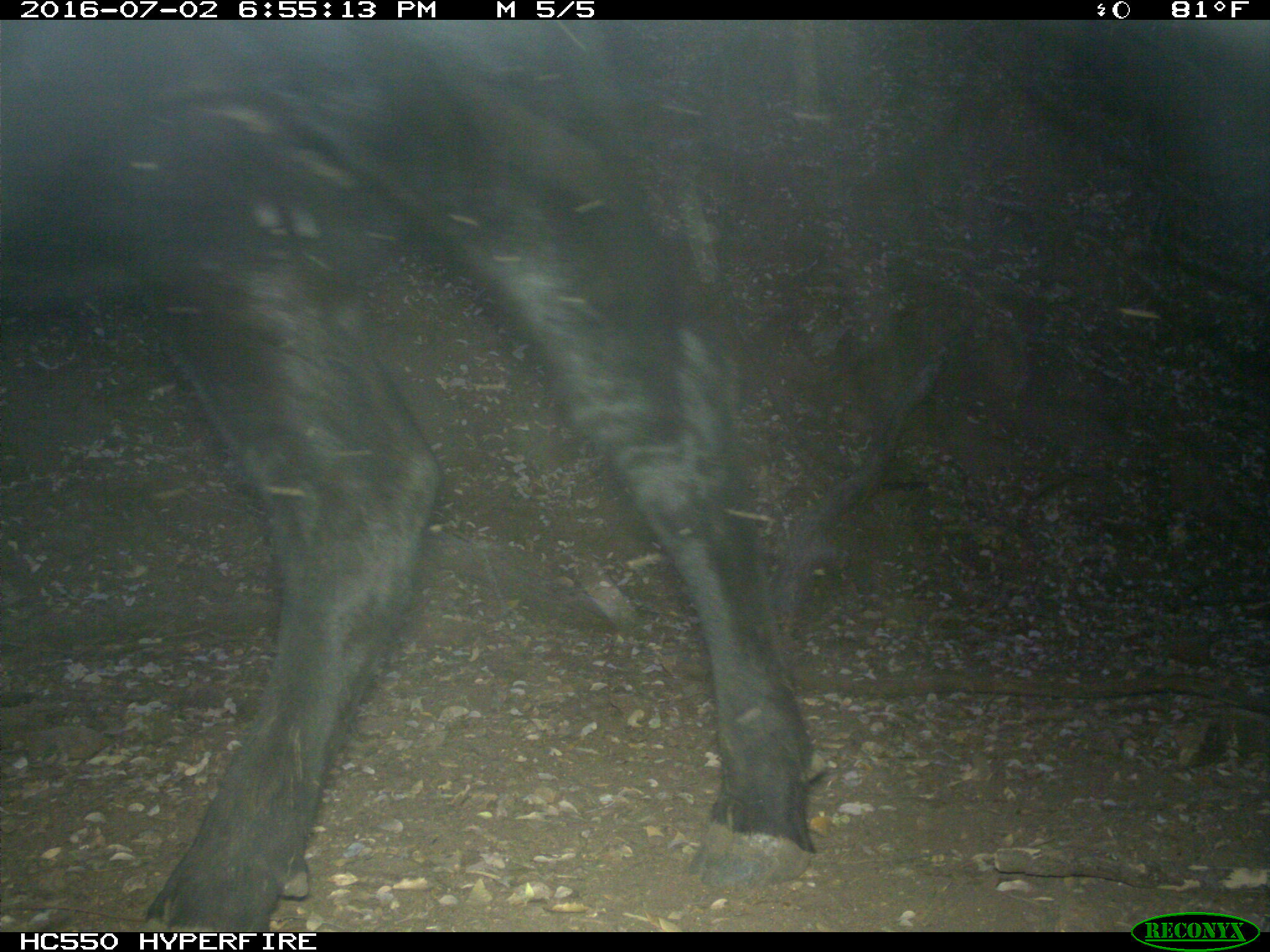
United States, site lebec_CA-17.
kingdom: Animalia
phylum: Chordata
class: Mammalia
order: Artiodactyla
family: Bovidae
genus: Bos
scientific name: Bos taurus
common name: domestic cow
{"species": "Bos taurus (domestic cow)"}